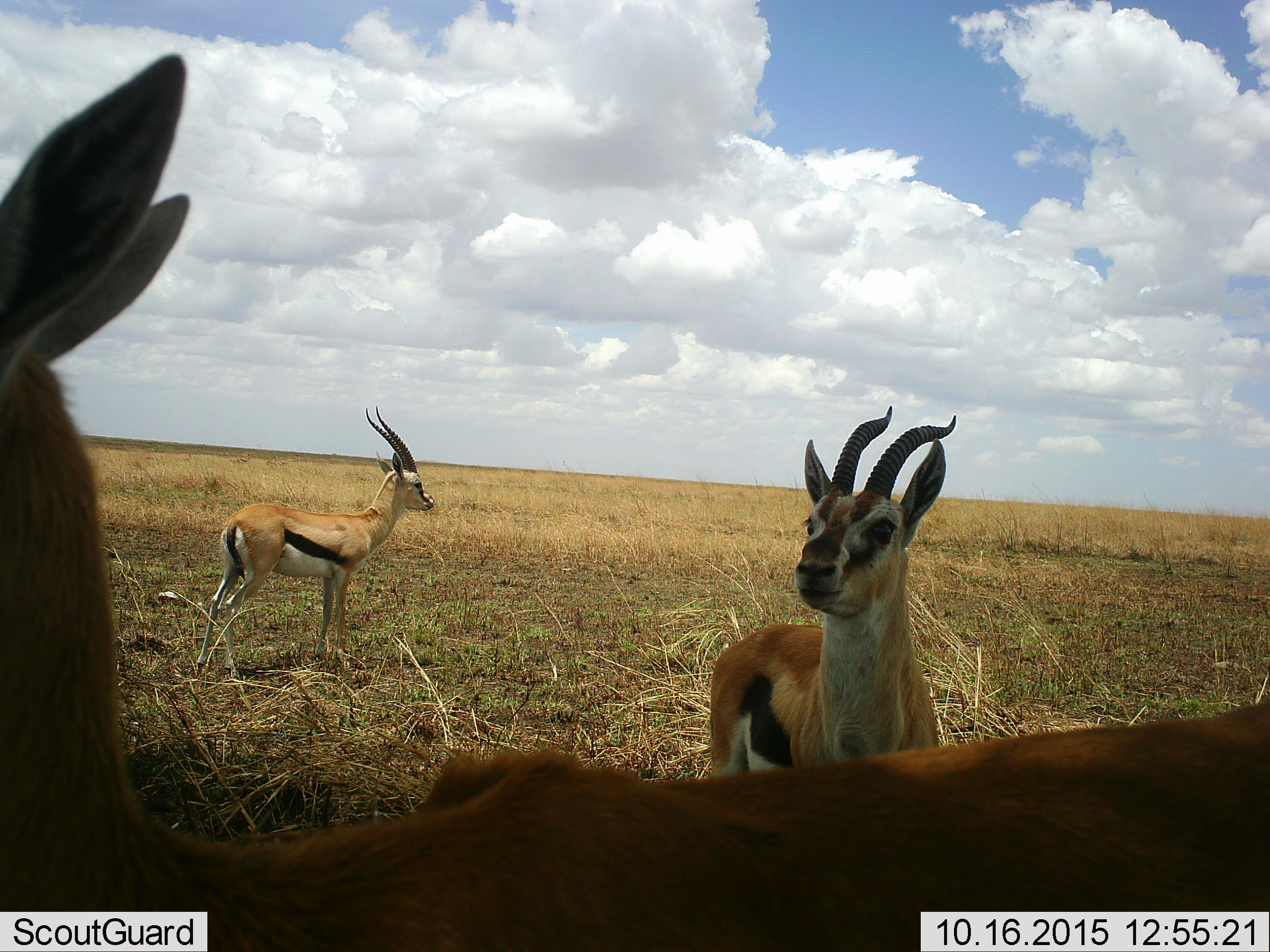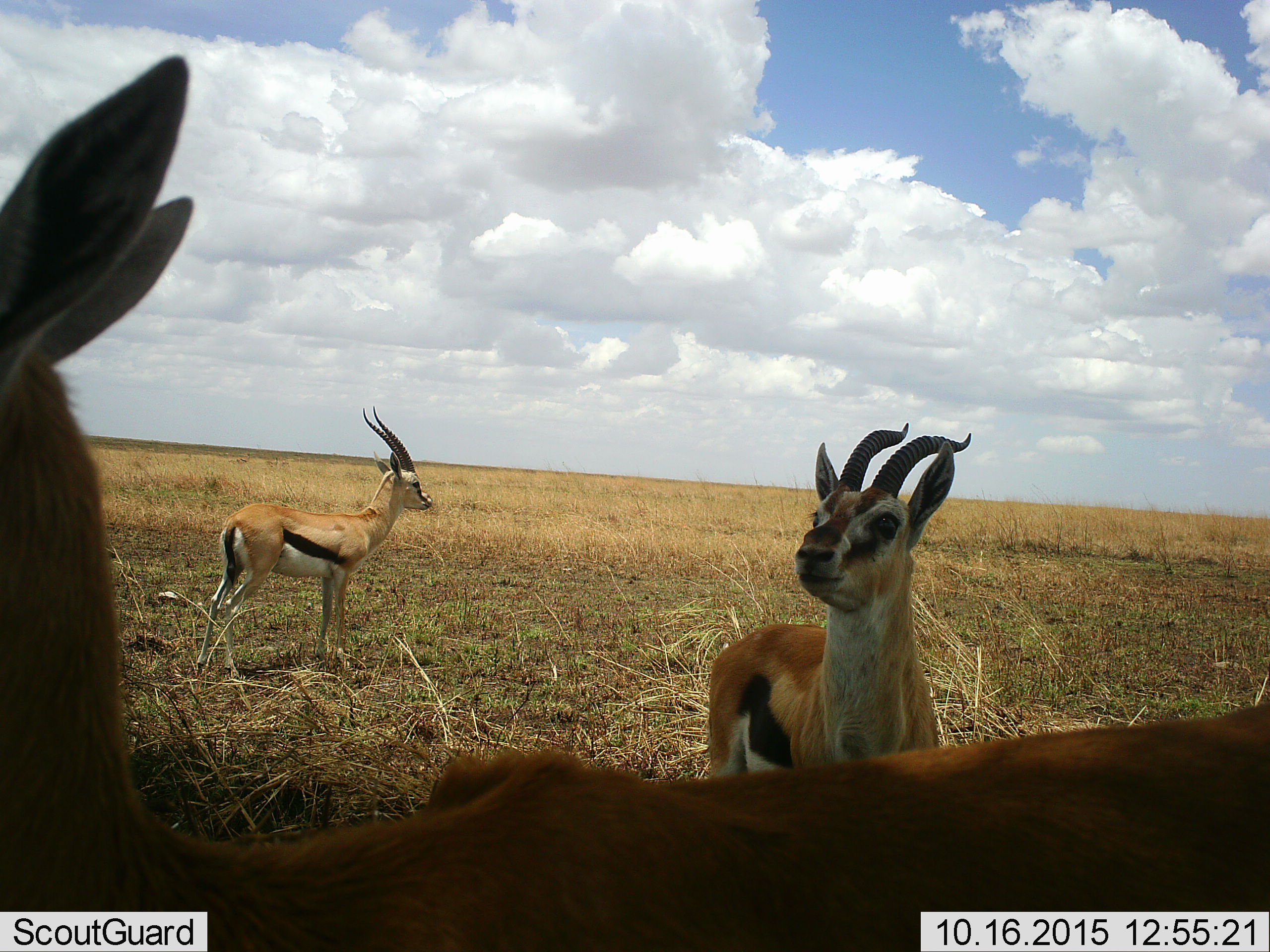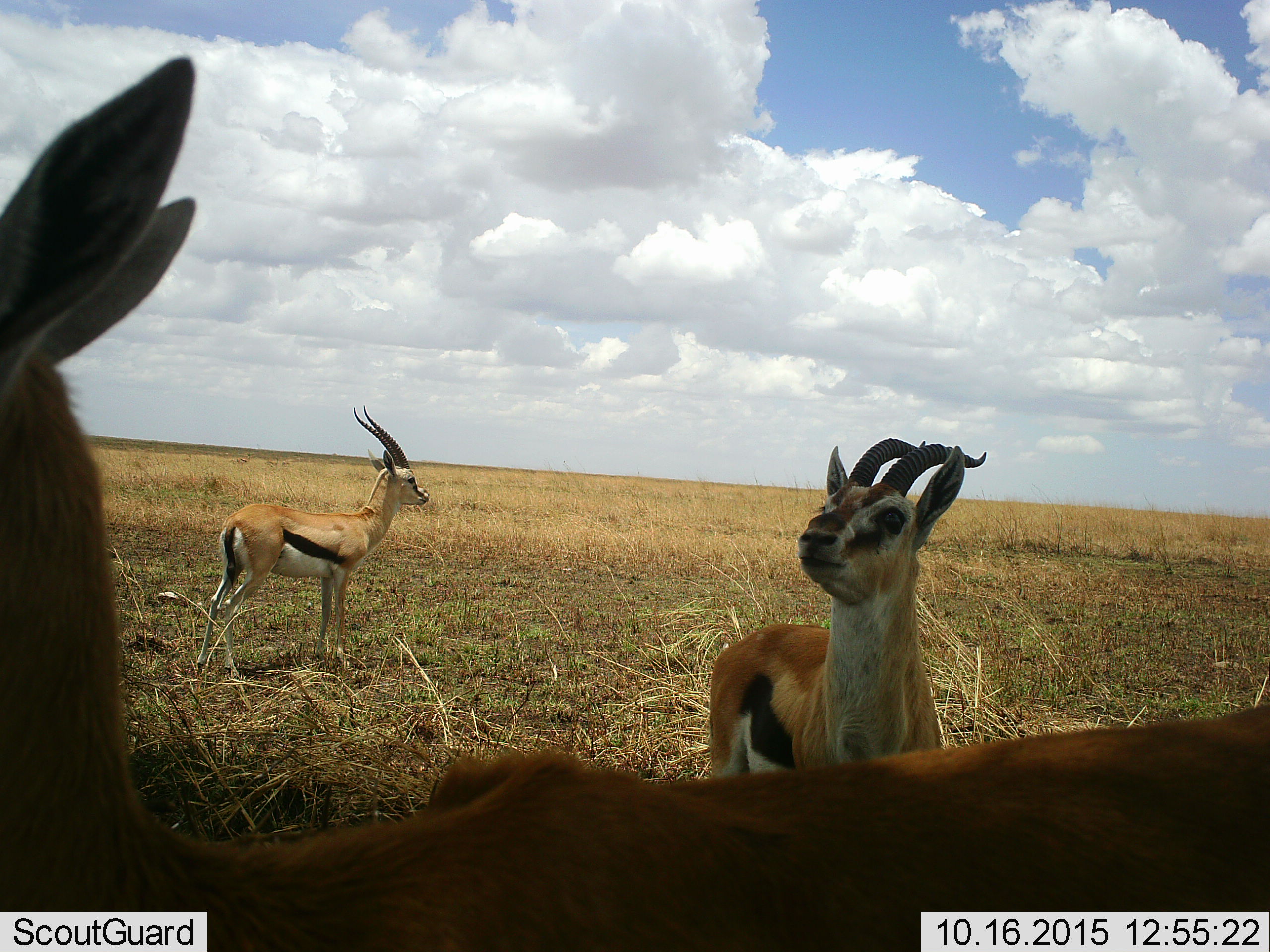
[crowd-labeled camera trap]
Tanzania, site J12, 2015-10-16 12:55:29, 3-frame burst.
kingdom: Animalia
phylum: Chordata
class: Mammalia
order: Artiodactyla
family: Bovidae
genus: Eudorcas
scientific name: Eudorcas thomsonii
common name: thomson's gazelle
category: gazellethomsons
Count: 3.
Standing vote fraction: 89%.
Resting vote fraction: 0%.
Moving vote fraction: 11%.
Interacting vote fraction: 0%.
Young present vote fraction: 0%.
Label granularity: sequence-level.